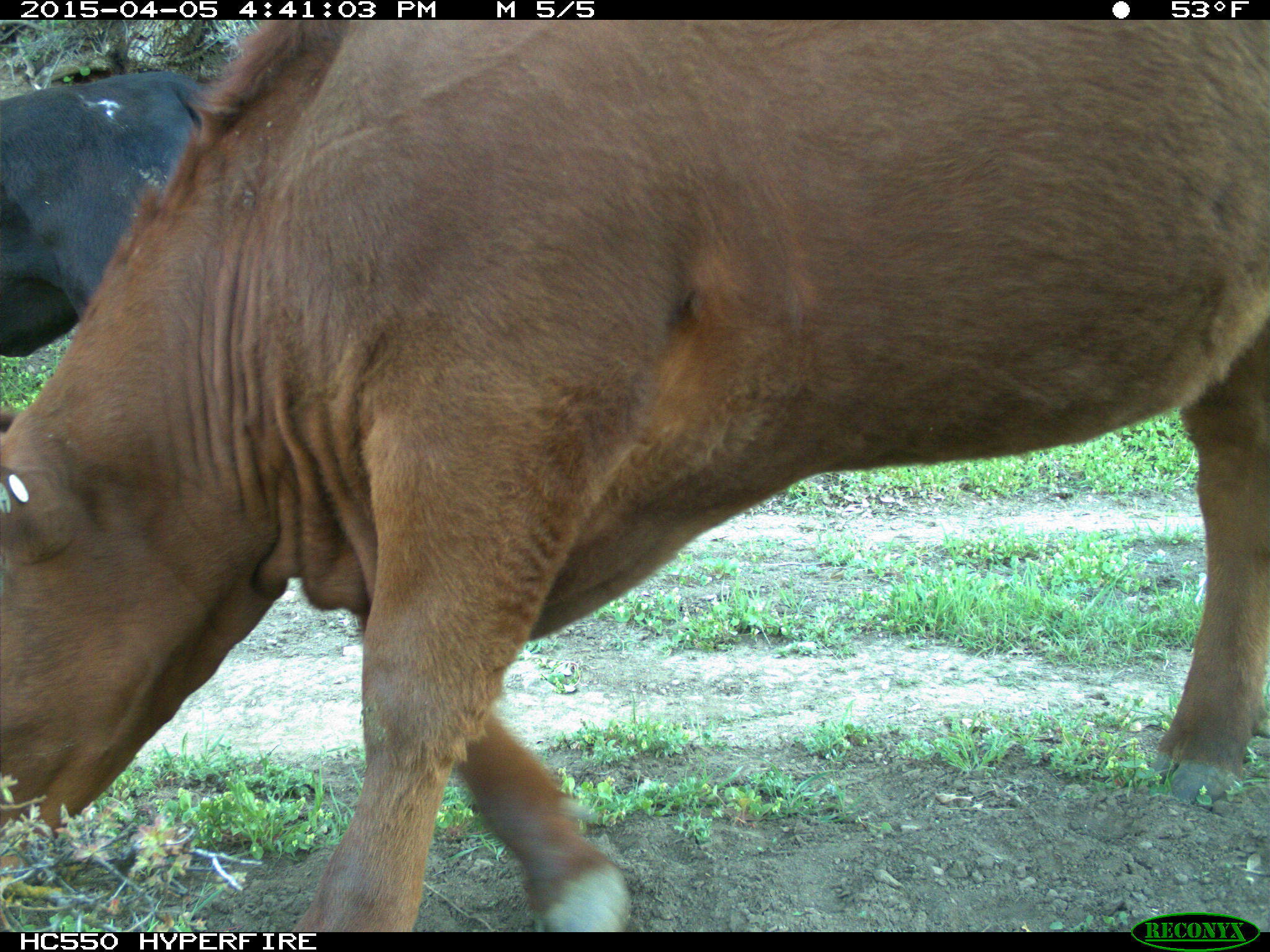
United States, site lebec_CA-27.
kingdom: Animalia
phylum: Chordata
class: Mammalia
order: Artiodactyla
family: Bovidae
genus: Bos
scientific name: Bos taurus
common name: domestic cow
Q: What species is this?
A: Bos taurus (domestic cow).